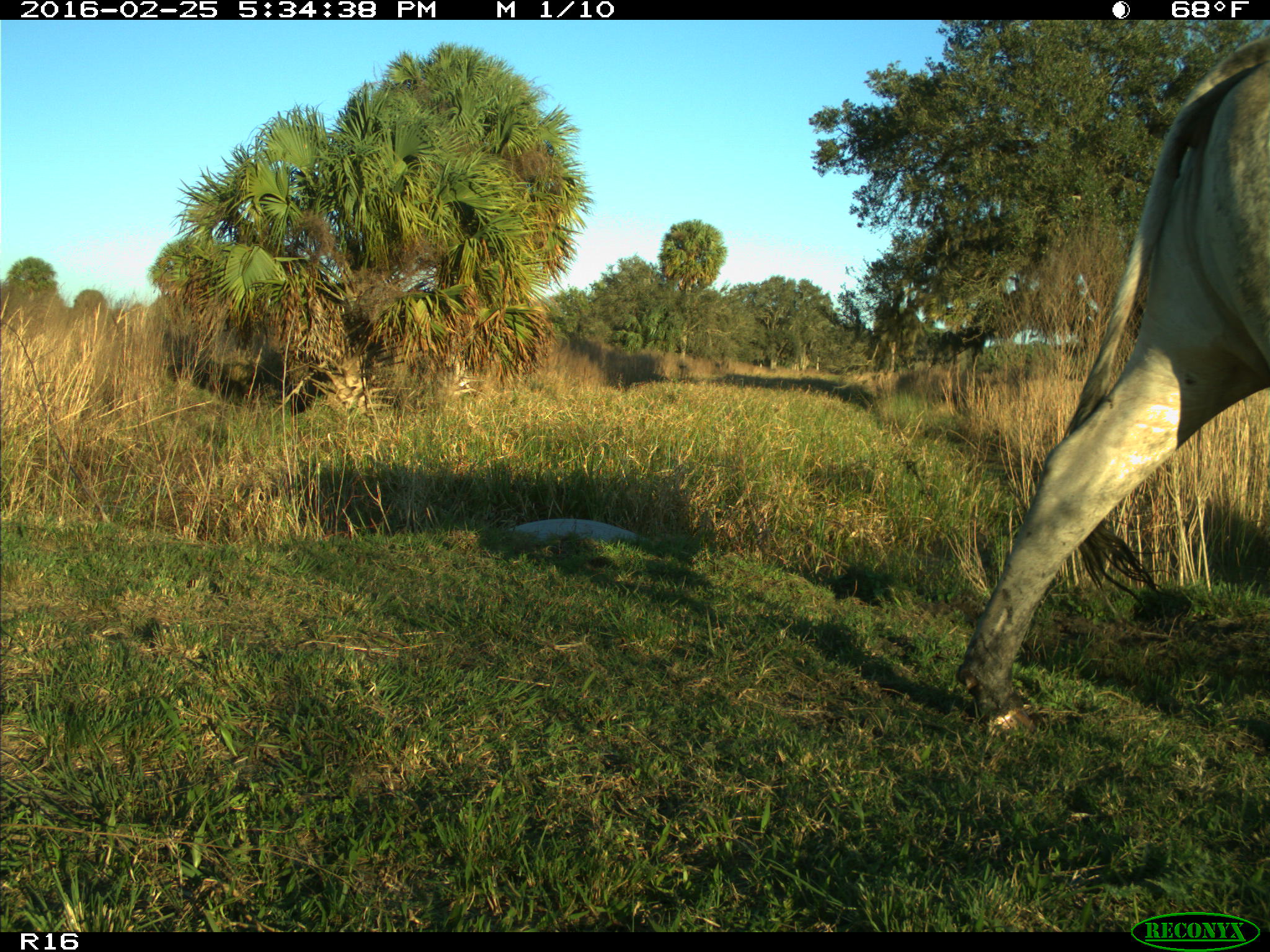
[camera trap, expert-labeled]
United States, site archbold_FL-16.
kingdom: Animalia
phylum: Chordata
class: Mammalia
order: Artiodactyla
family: Bovidae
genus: Bos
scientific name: Bos taurus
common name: domestic cow